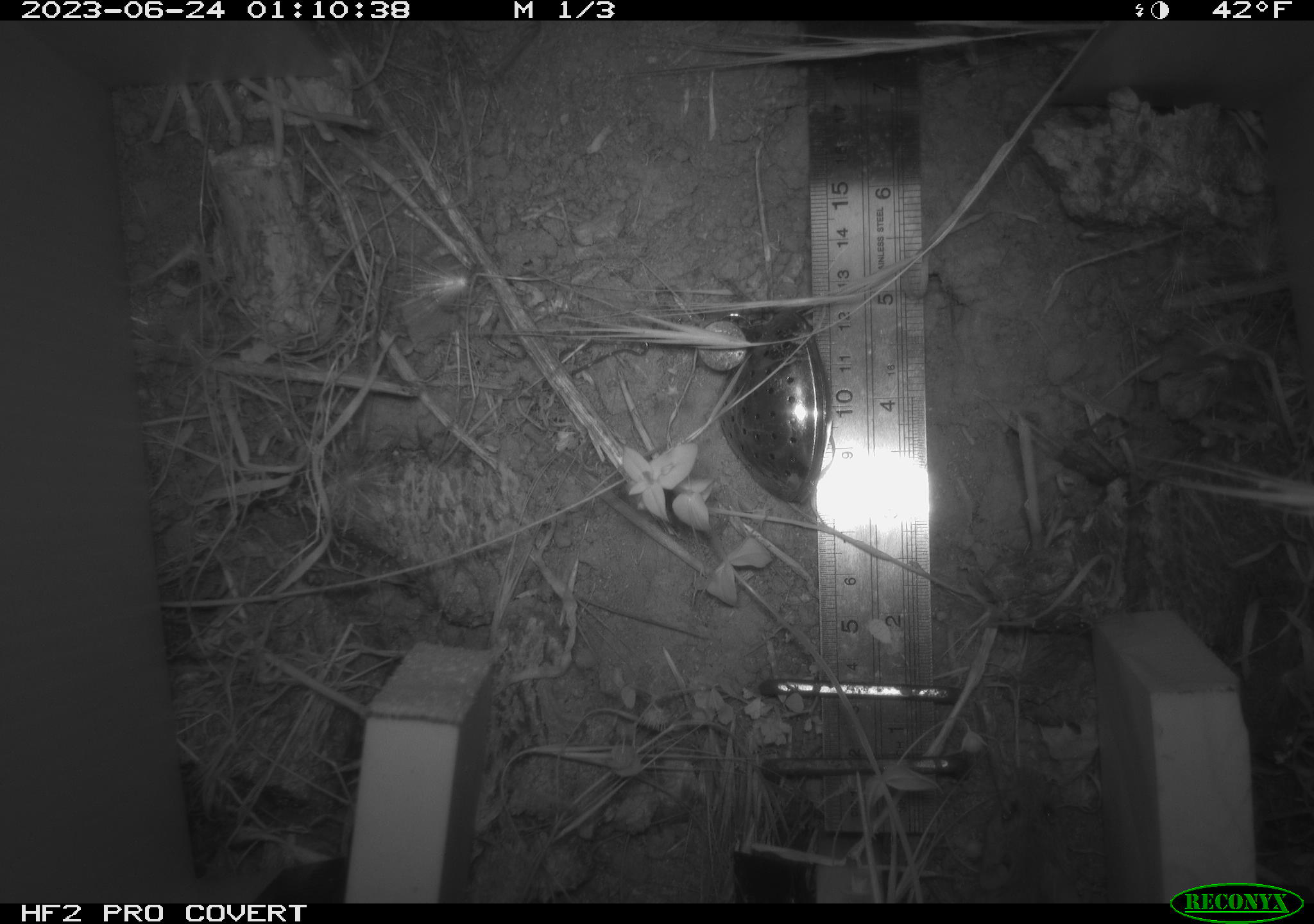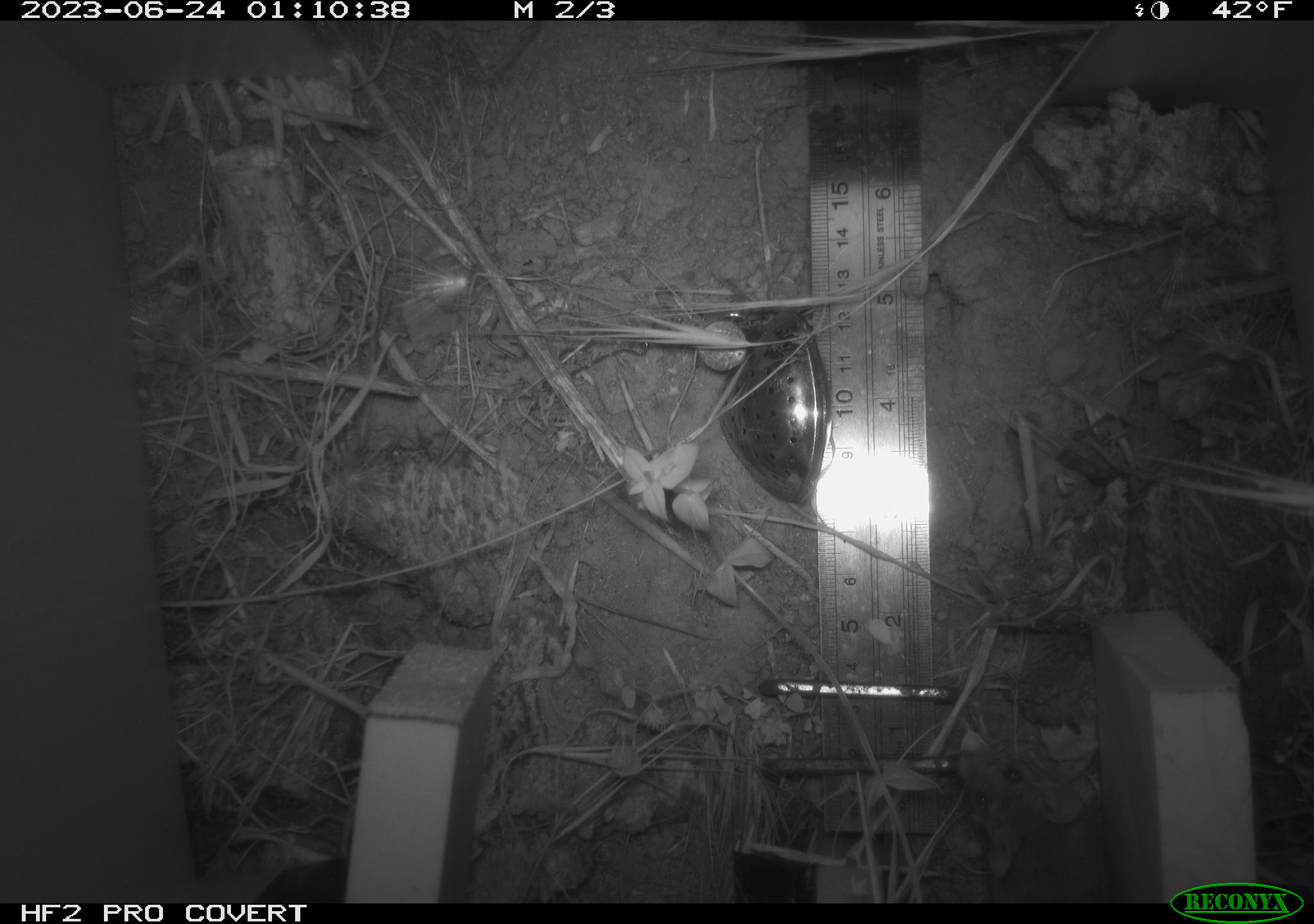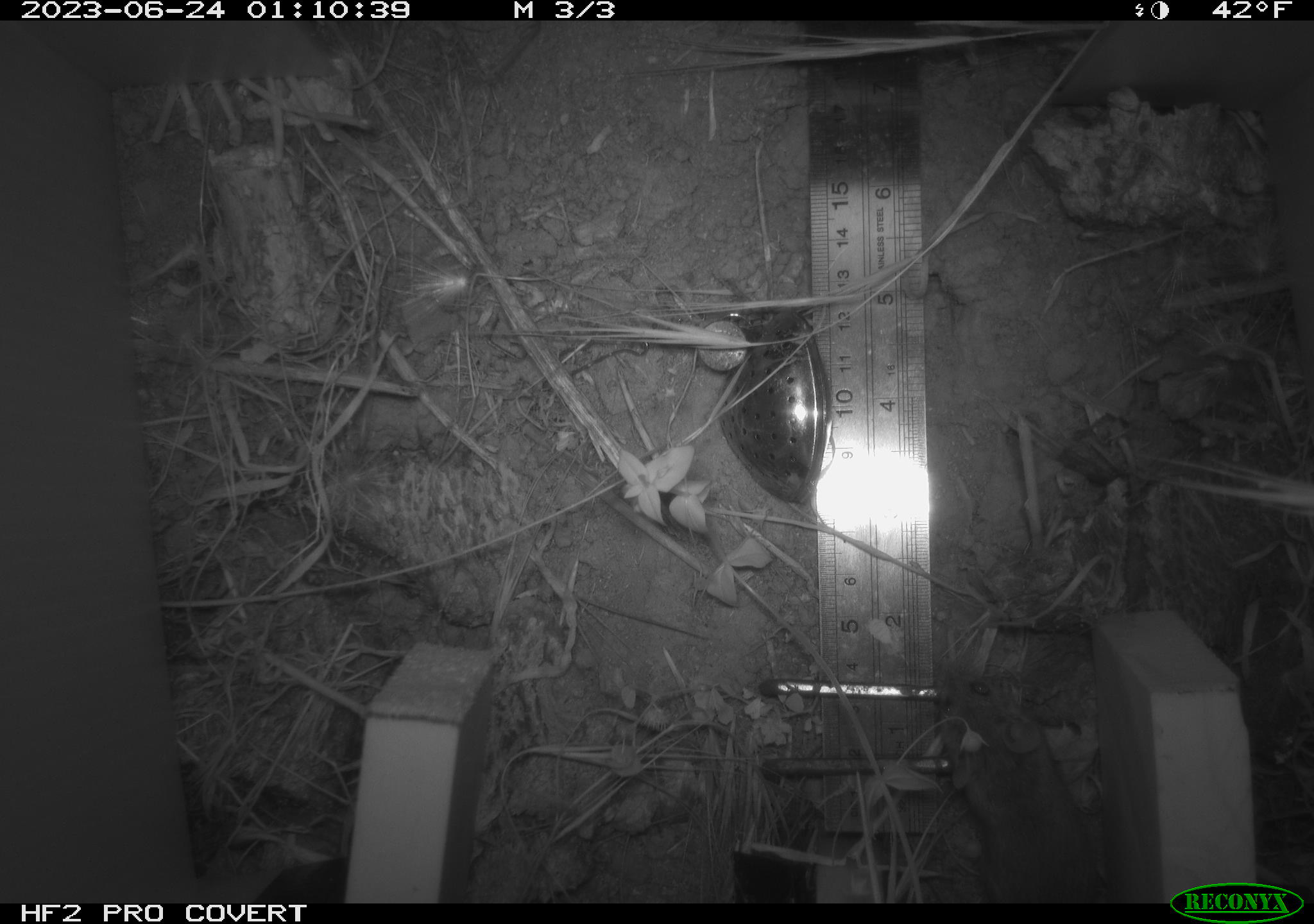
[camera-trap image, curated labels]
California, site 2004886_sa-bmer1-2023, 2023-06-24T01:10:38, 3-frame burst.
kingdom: Animalia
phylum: Chordata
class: Mammalia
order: Rodentia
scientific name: Rodentia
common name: mouse species